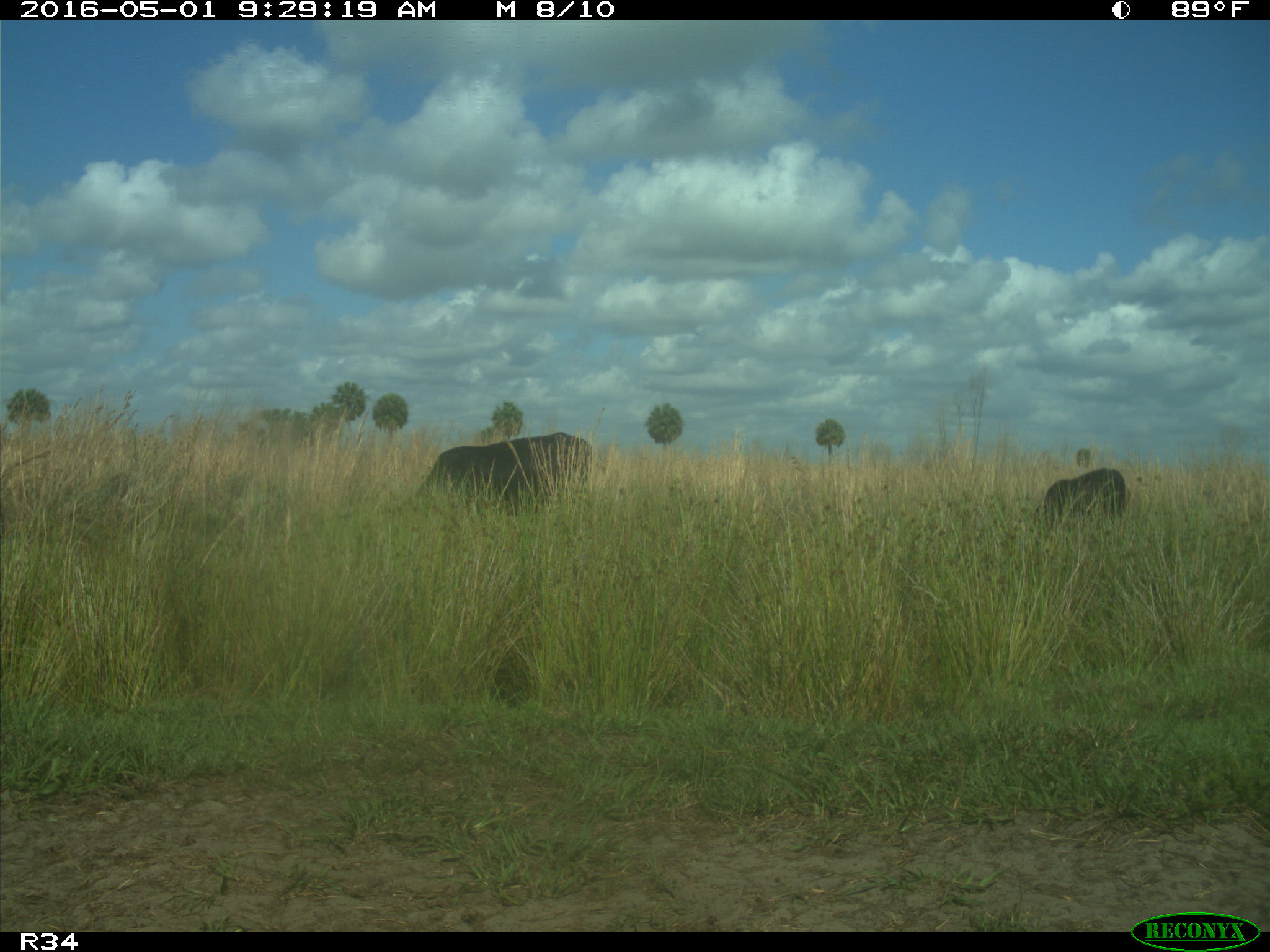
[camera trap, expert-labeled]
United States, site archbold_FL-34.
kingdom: Animalia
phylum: Chordata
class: Mammalia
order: Artiodactyla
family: Bovidae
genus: Bos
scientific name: Bos taurus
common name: domestic cow